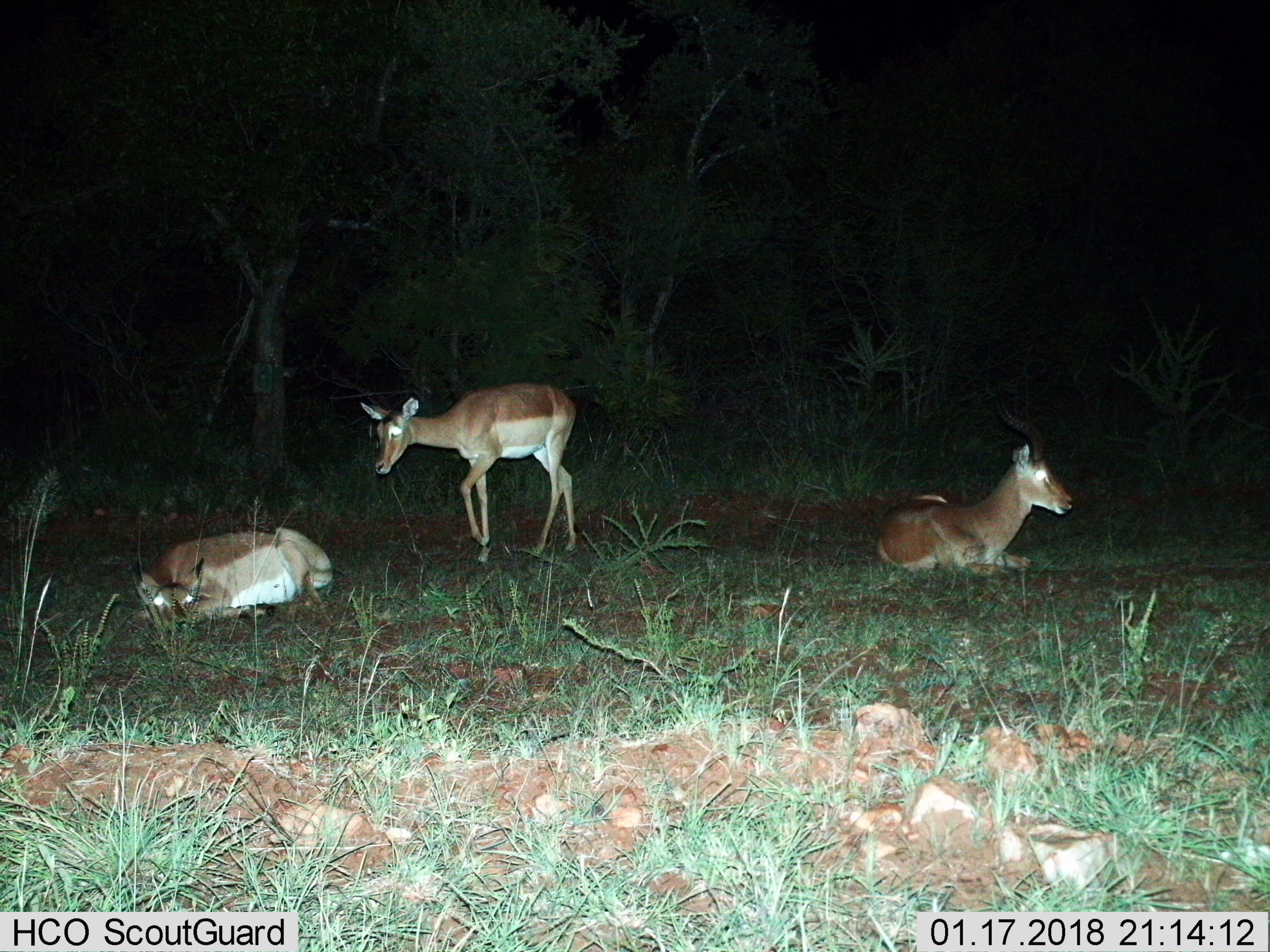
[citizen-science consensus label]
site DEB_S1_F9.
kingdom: Animalia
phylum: Chordata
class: Mammalia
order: Artiodactyla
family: Bovidae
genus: Aepyceros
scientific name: Aepyceros melampus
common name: impala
Impala (Aepyceros melampus), count 3. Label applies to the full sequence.